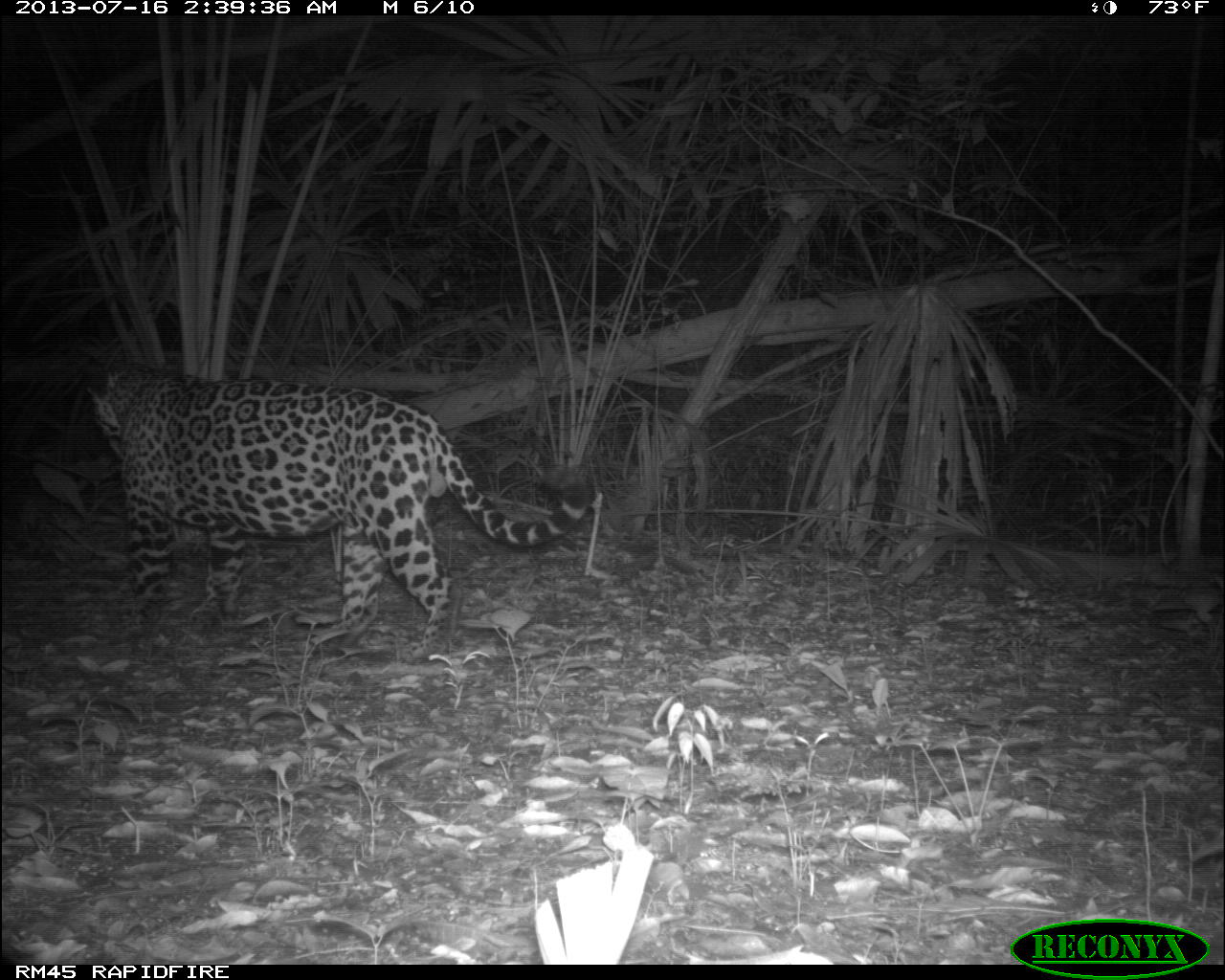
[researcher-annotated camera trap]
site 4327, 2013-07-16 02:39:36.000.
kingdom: Animalia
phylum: Chordata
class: Mammalia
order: Carnivora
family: Felidae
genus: Panthera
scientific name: Panthera onca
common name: jaguar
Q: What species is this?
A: Panthera onca (jaguar).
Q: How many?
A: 1.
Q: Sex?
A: Male.